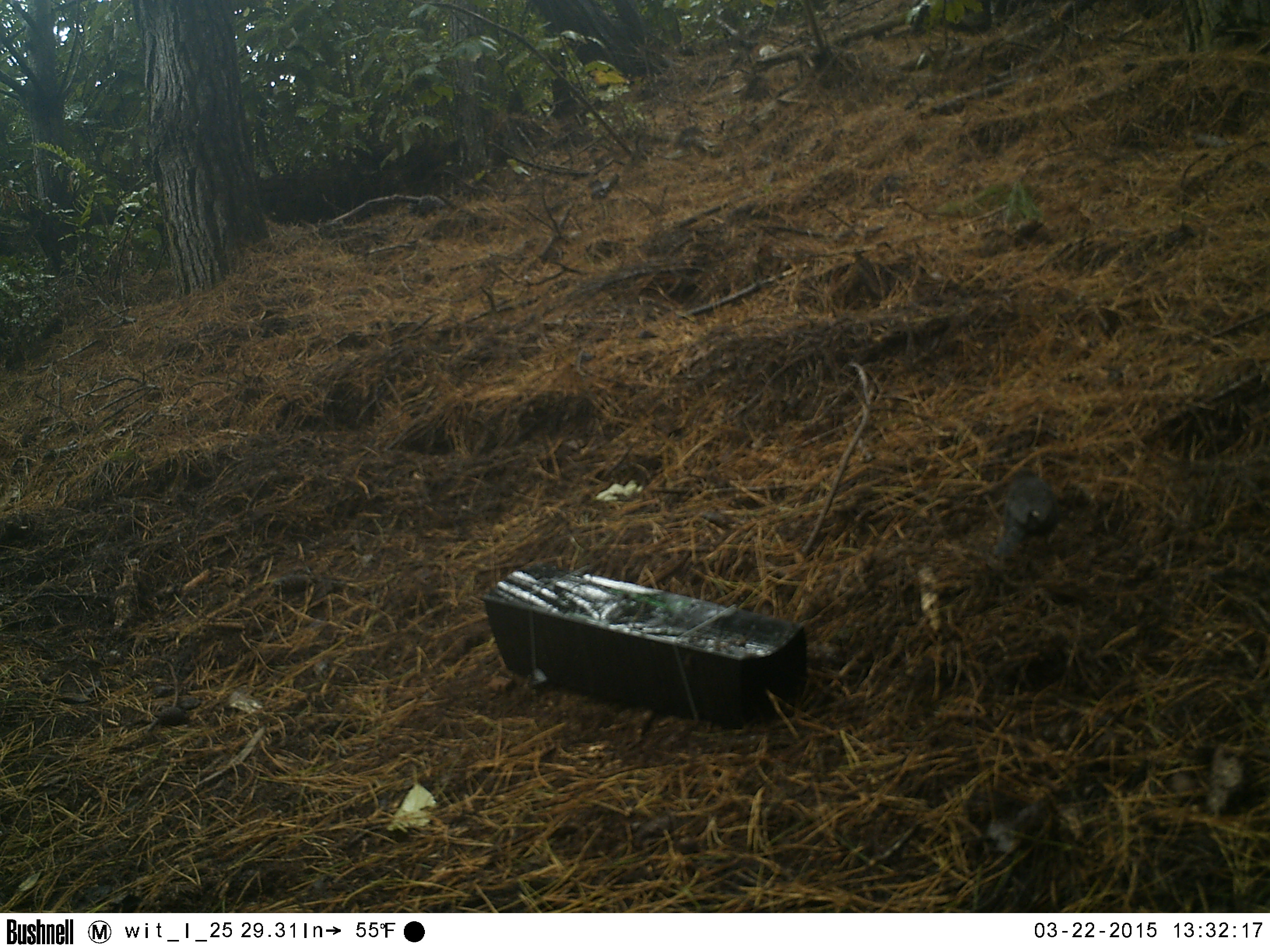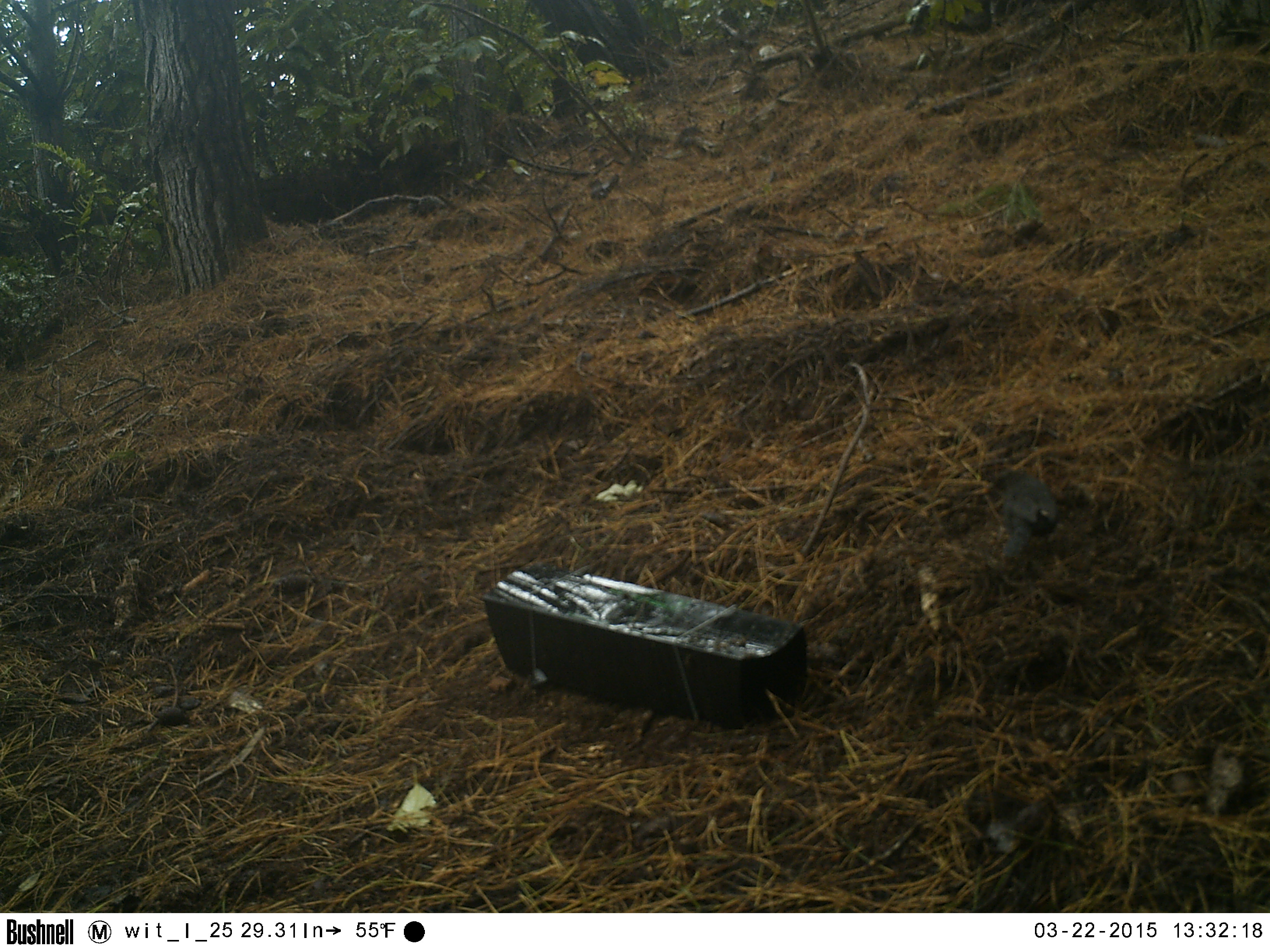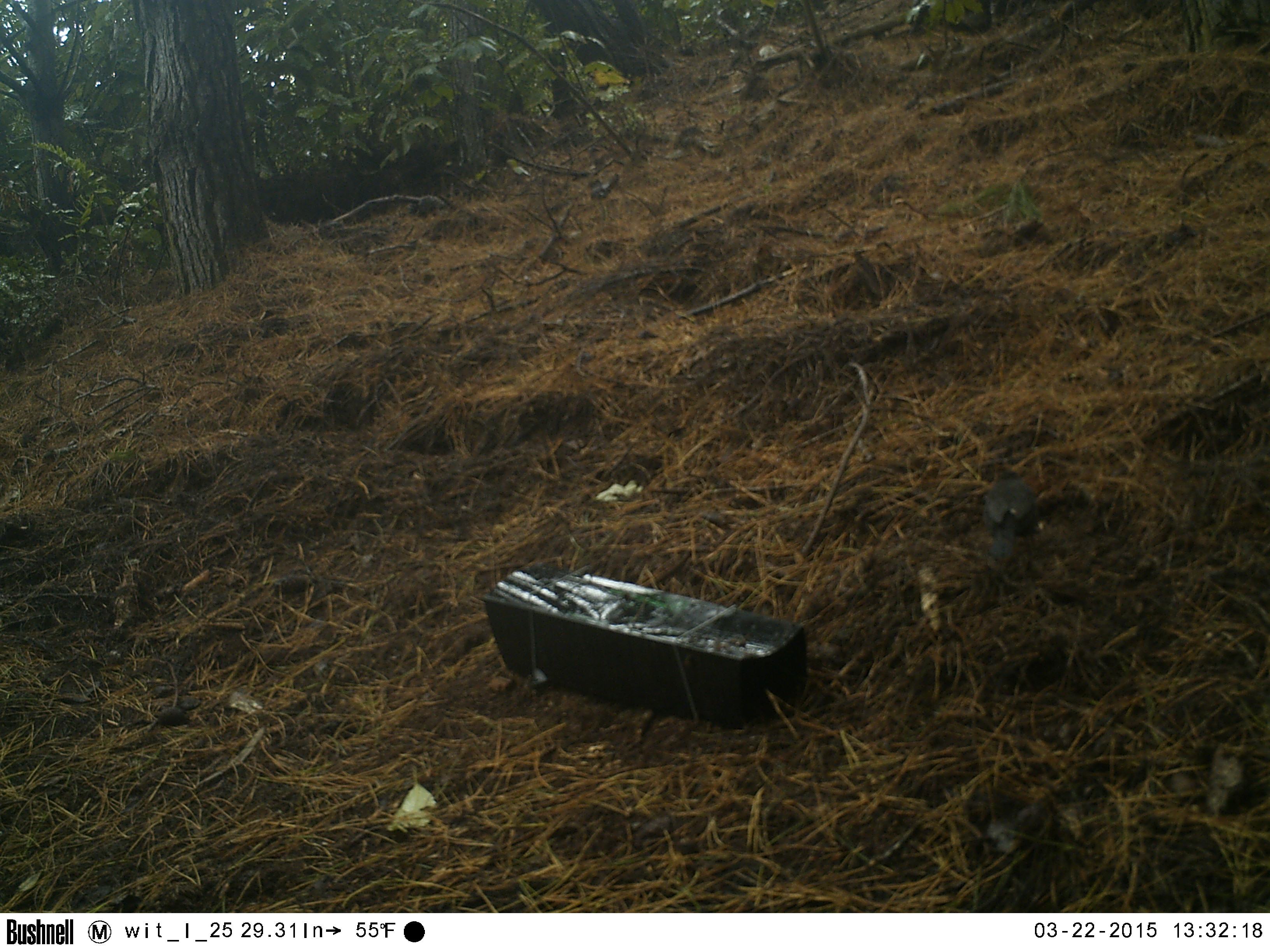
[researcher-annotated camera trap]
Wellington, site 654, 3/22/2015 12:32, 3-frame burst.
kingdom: Animalia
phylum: Chordata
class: Aves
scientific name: Aves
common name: bird